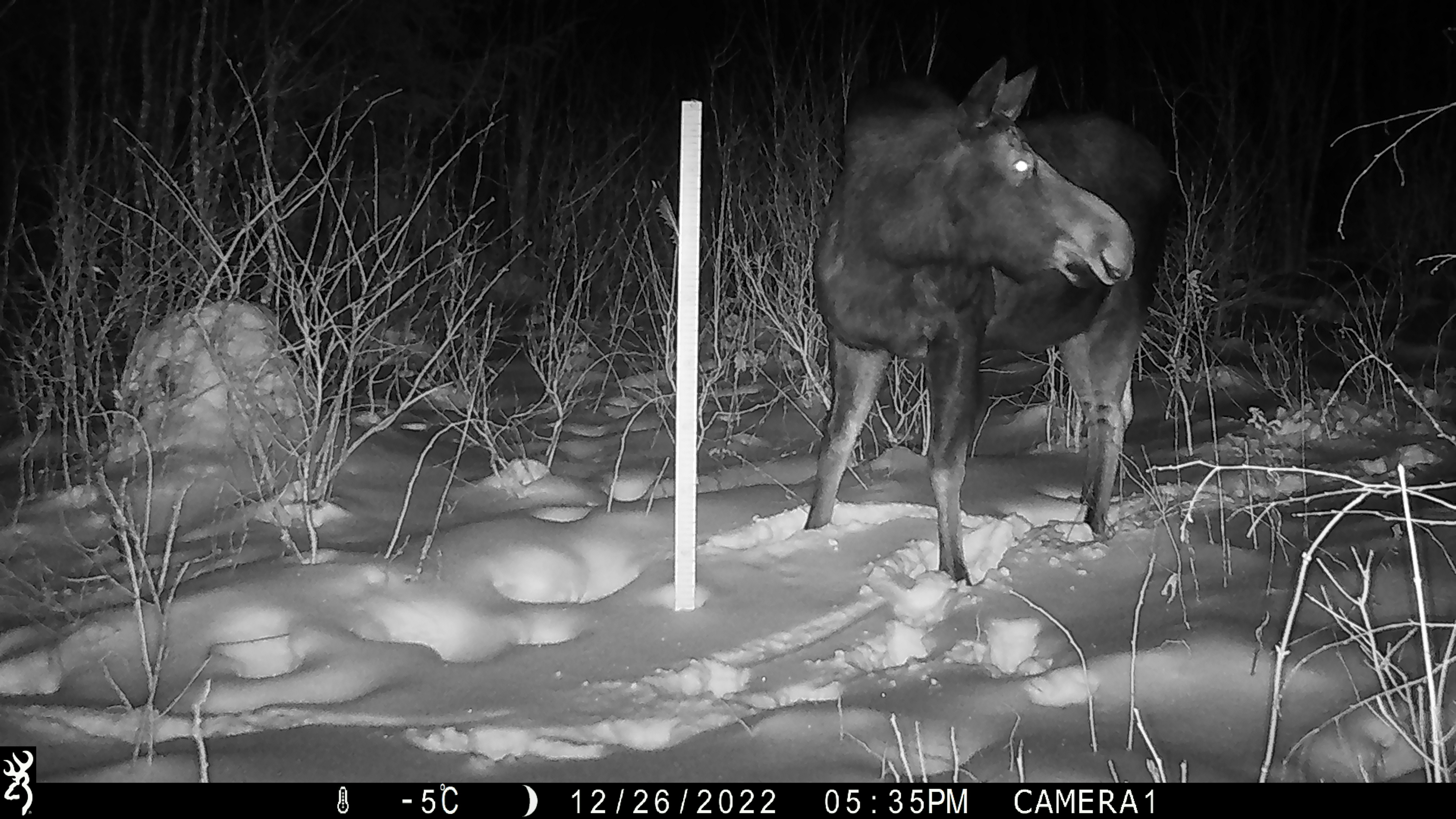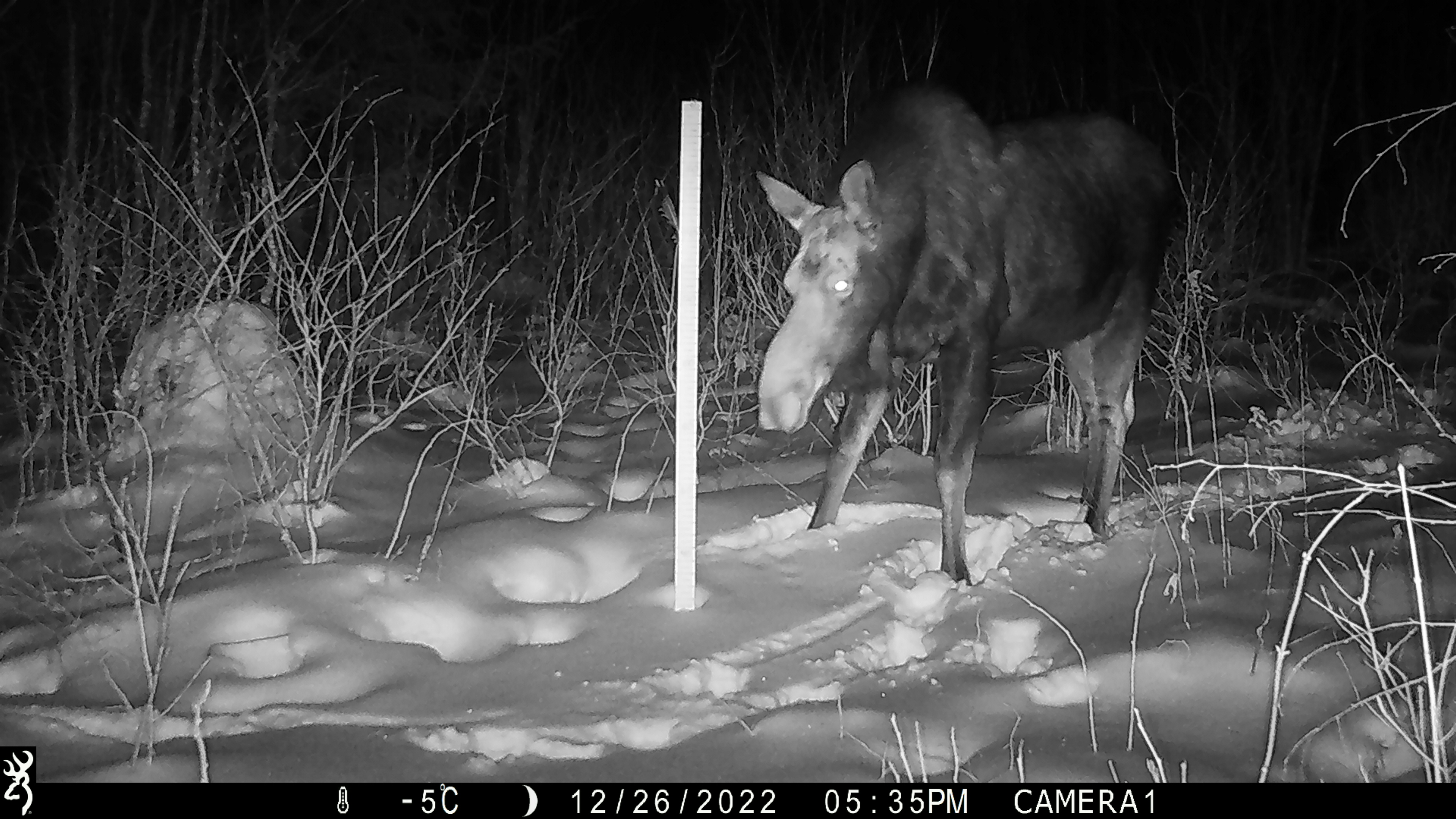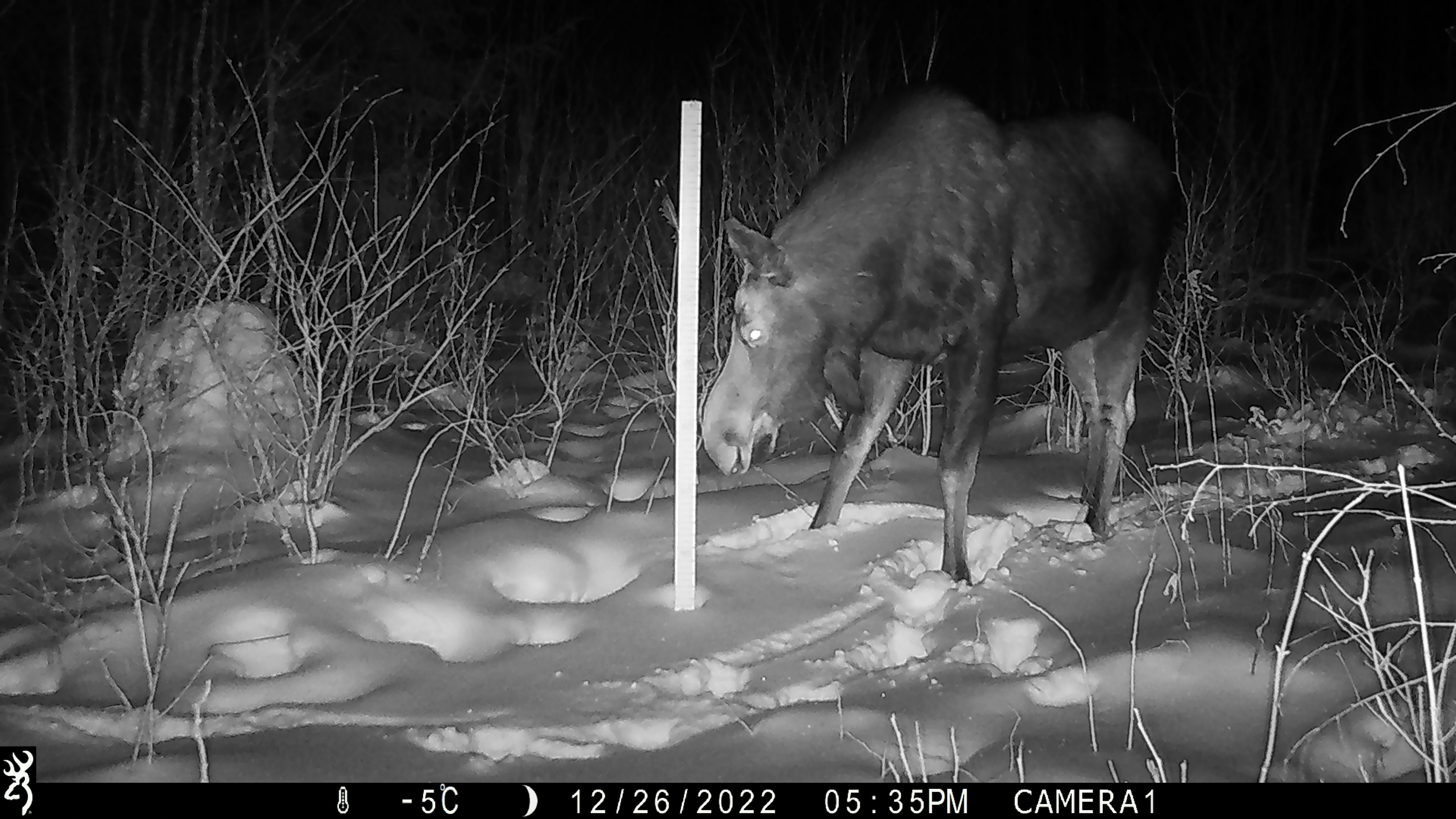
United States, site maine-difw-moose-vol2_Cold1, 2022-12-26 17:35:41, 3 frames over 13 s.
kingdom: Animalia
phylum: Chordata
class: Mammalia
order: Artiodactyla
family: Cervidae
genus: Alces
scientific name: Alces alces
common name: moose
Moose (Alces alces).